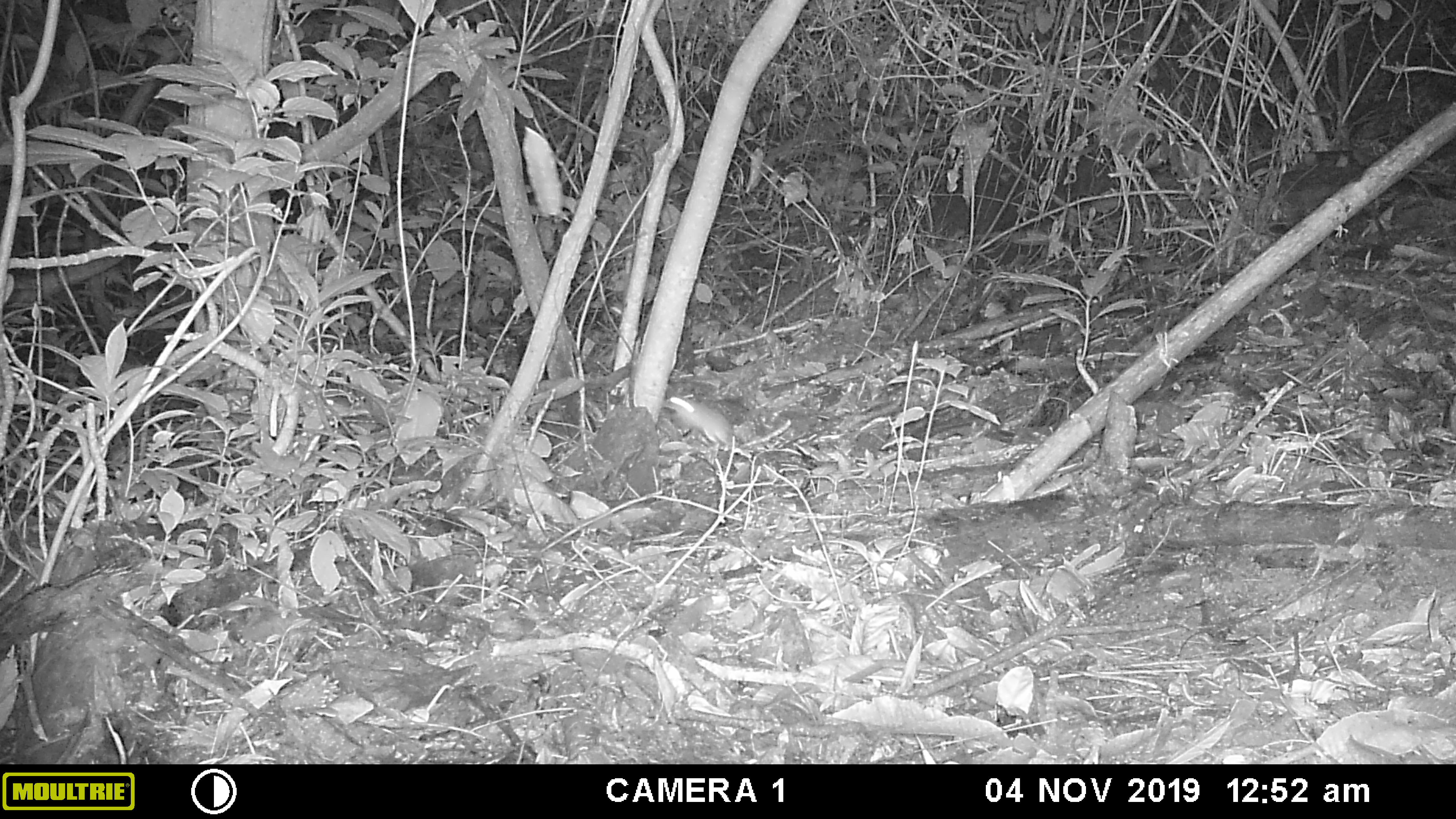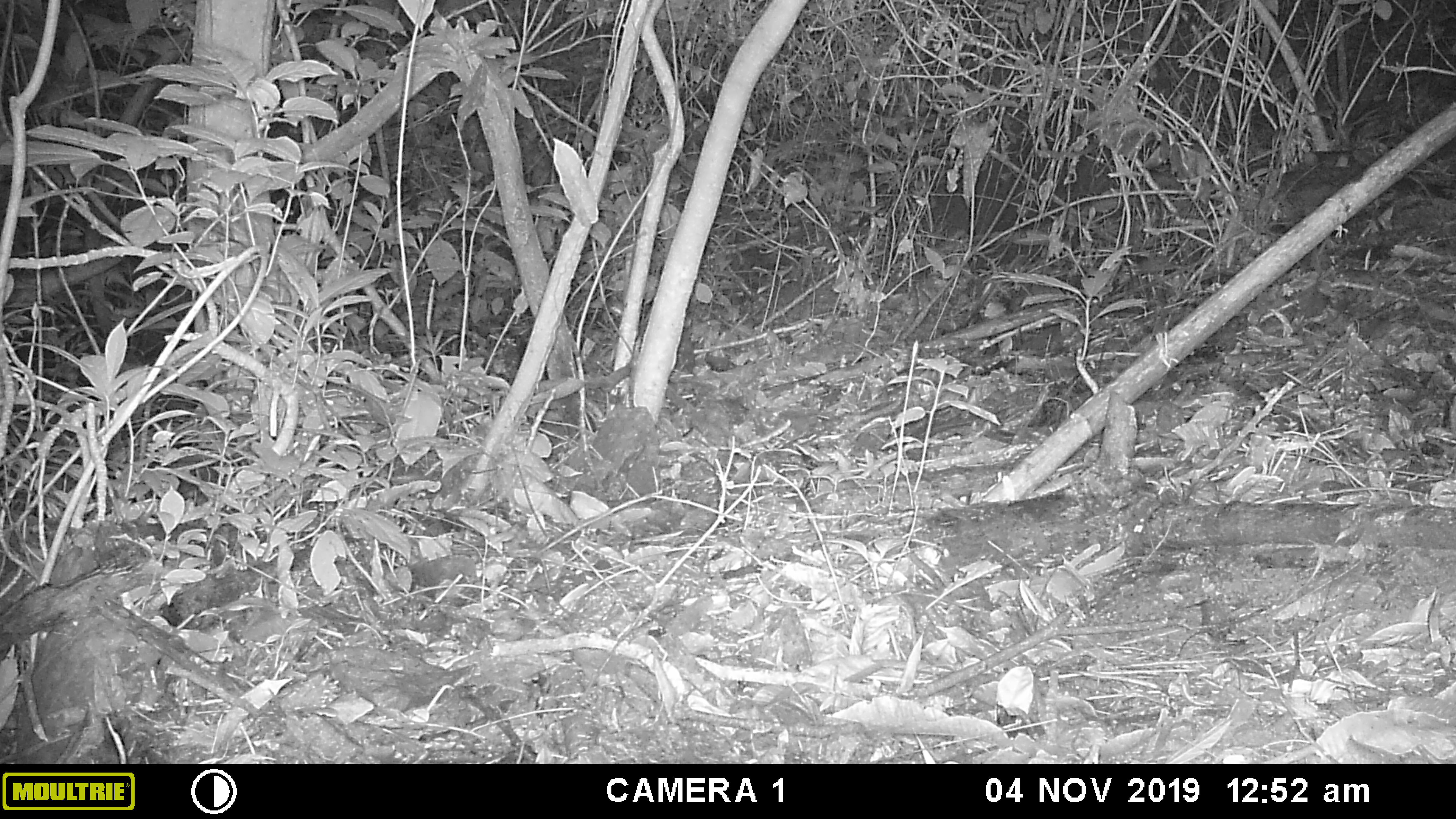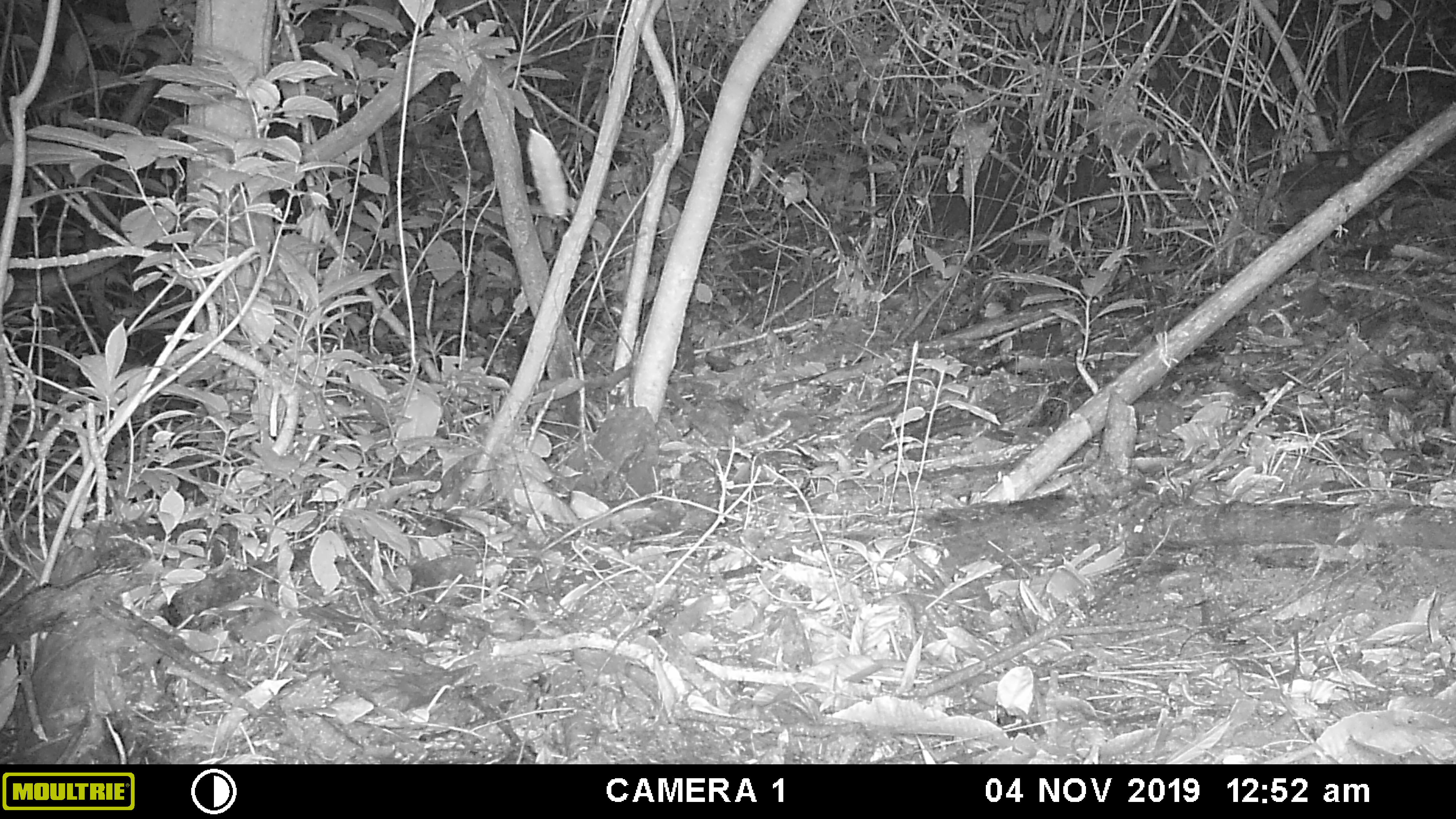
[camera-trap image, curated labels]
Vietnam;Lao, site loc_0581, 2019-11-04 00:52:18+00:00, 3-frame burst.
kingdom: Animalia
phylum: Chordata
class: Mammalia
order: Rodentia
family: Muridae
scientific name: Muridae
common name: old-world mice and rats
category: unidentified murid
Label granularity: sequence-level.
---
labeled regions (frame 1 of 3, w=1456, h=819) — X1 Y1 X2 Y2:
unidentified murid: 667 395 734 452